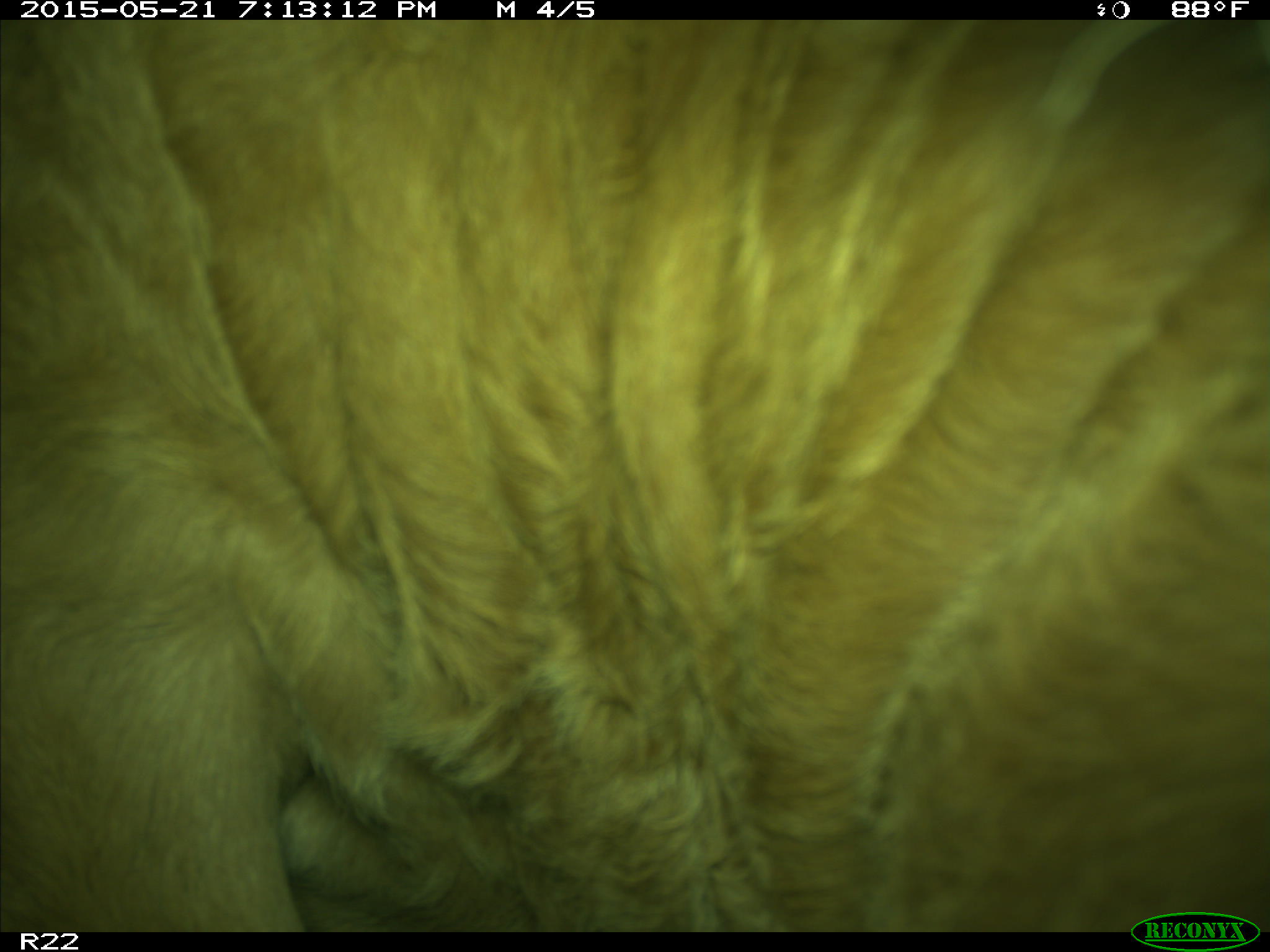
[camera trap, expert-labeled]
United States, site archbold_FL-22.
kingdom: Animalia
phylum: Chordata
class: Mammalia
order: Artiodactyla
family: Bovidae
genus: Bos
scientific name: Bos taurus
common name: domestic cow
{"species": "Bos taurus (domestic cow)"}